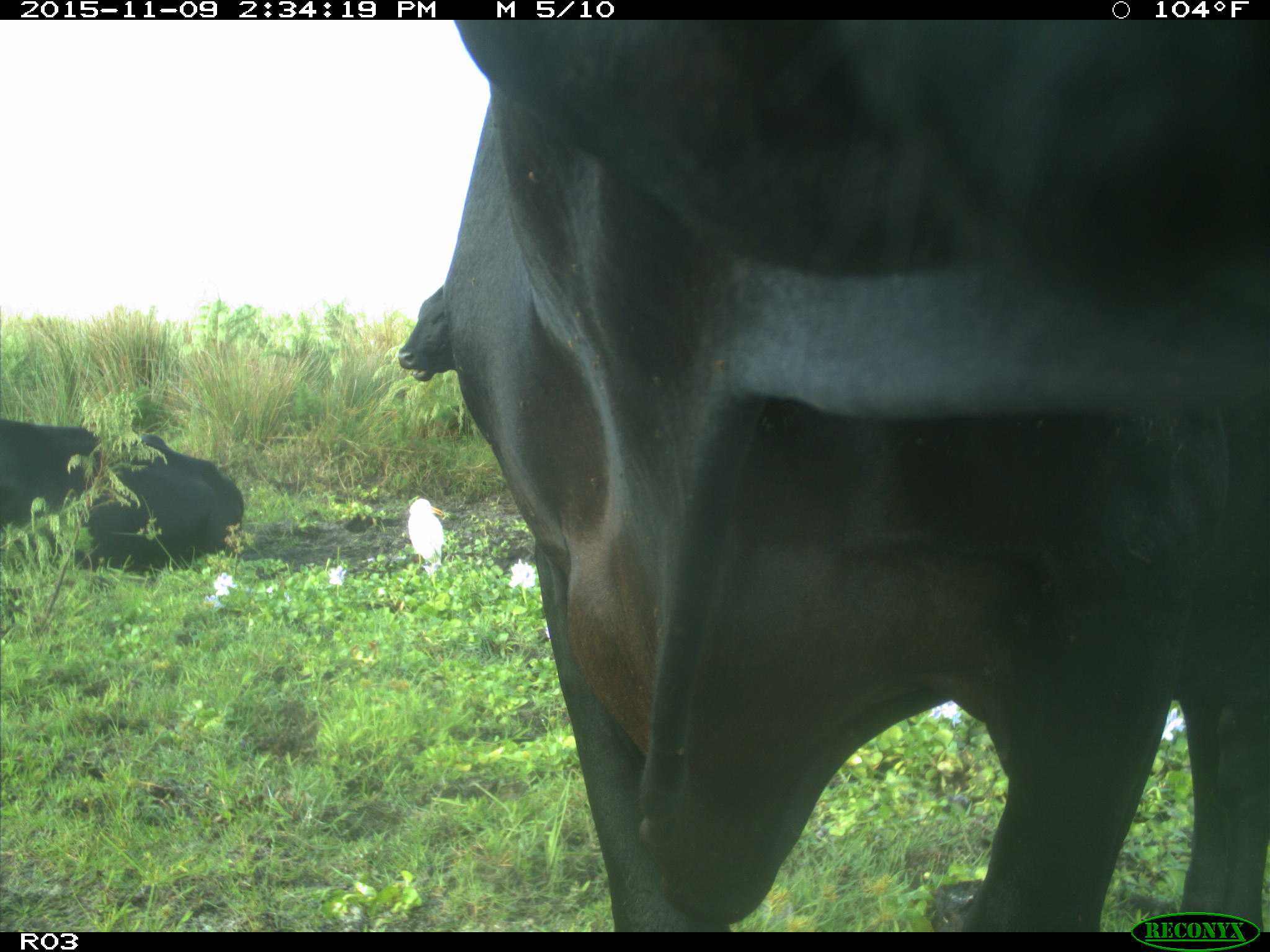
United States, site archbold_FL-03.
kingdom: Animalia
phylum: Chordata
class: Mammalia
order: Artiodactyla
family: Bovidae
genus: Bos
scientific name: Bos taurus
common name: domestic cow